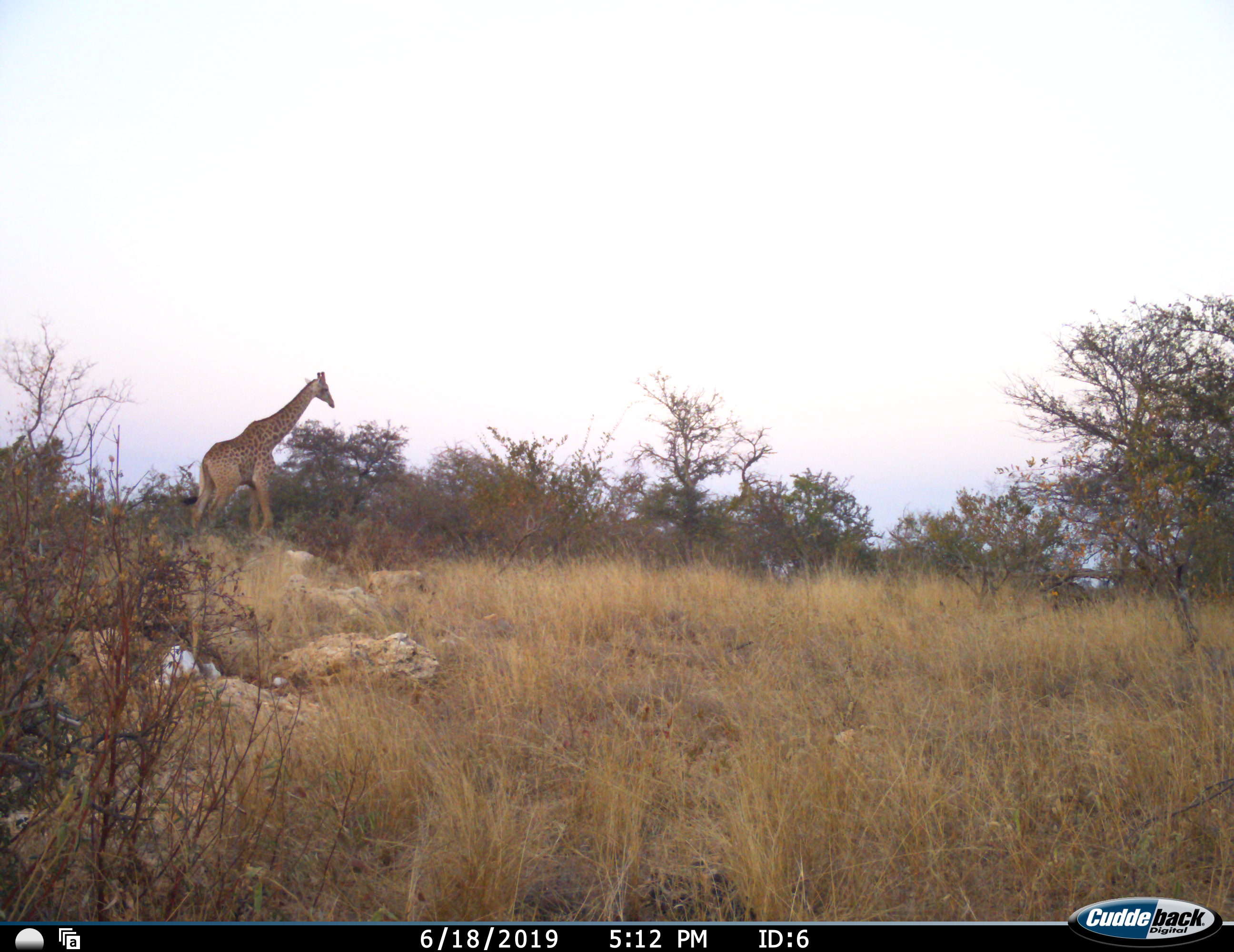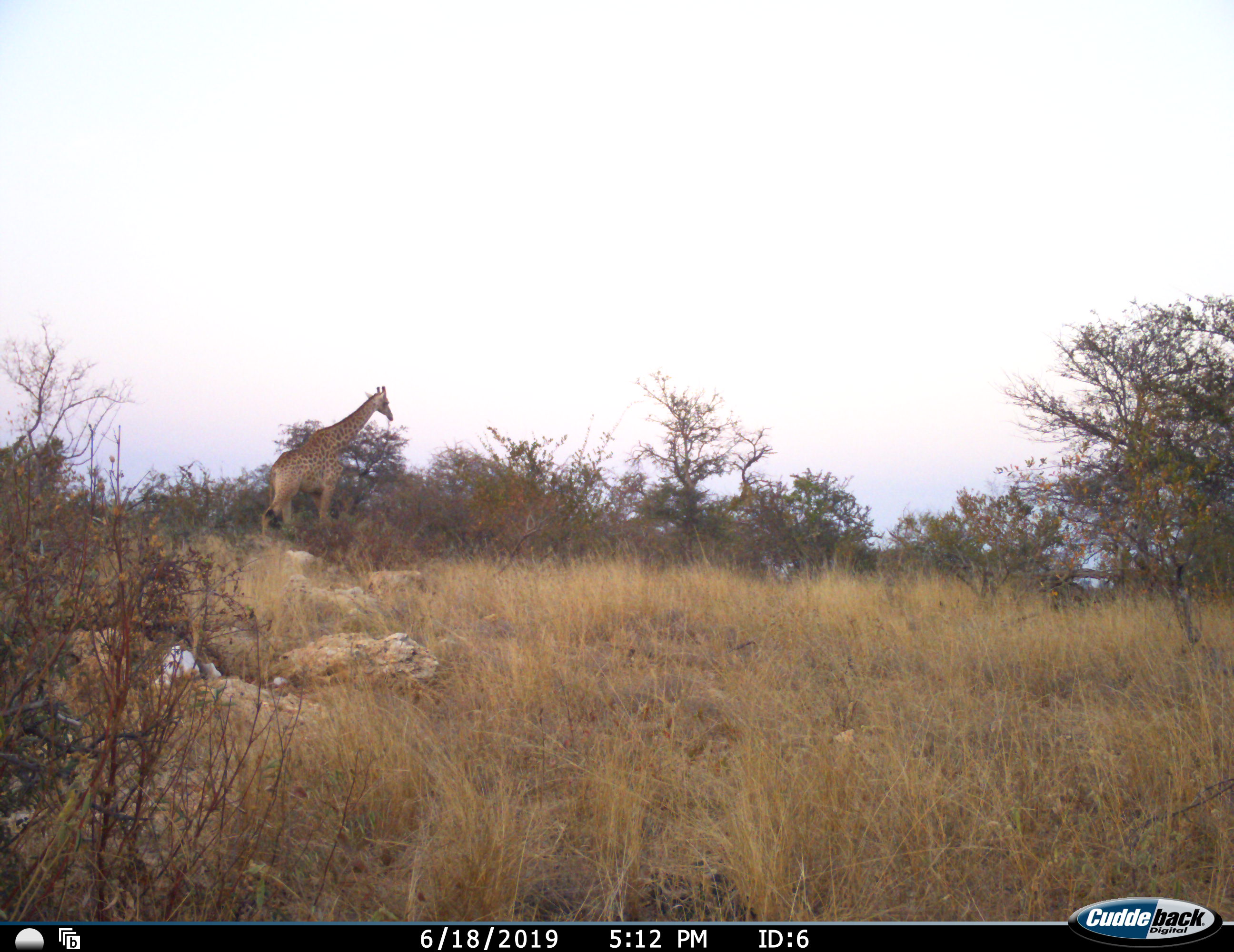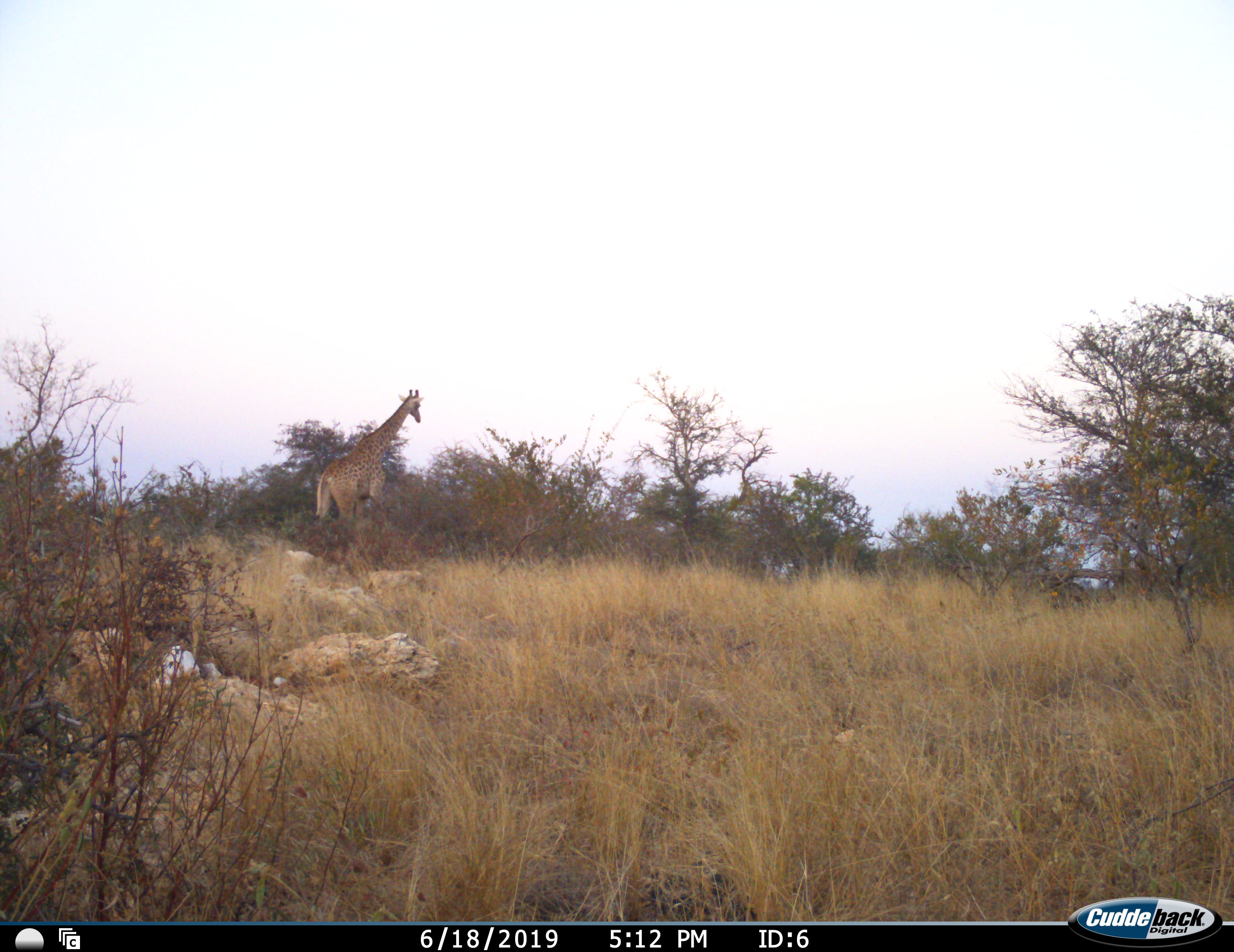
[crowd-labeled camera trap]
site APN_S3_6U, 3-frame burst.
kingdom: Animalia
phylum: Chordata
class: Mammalia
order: Artiodactyla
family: Giraffidae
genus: Giraffa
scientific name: Giraffa camelopardalis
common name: giraffe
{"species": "giraffe (Giraffa camelopardalis)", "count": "1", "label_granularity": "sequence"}